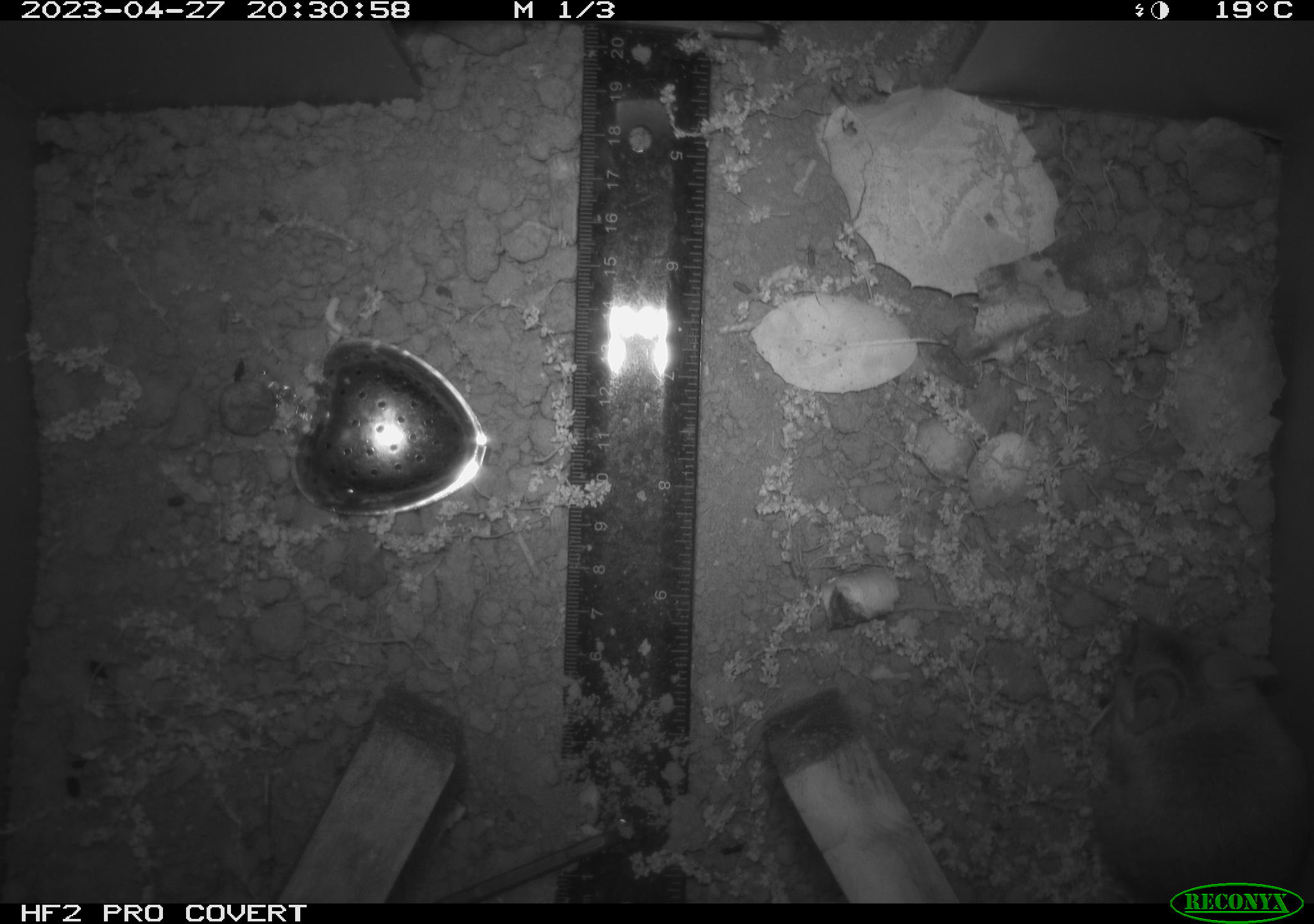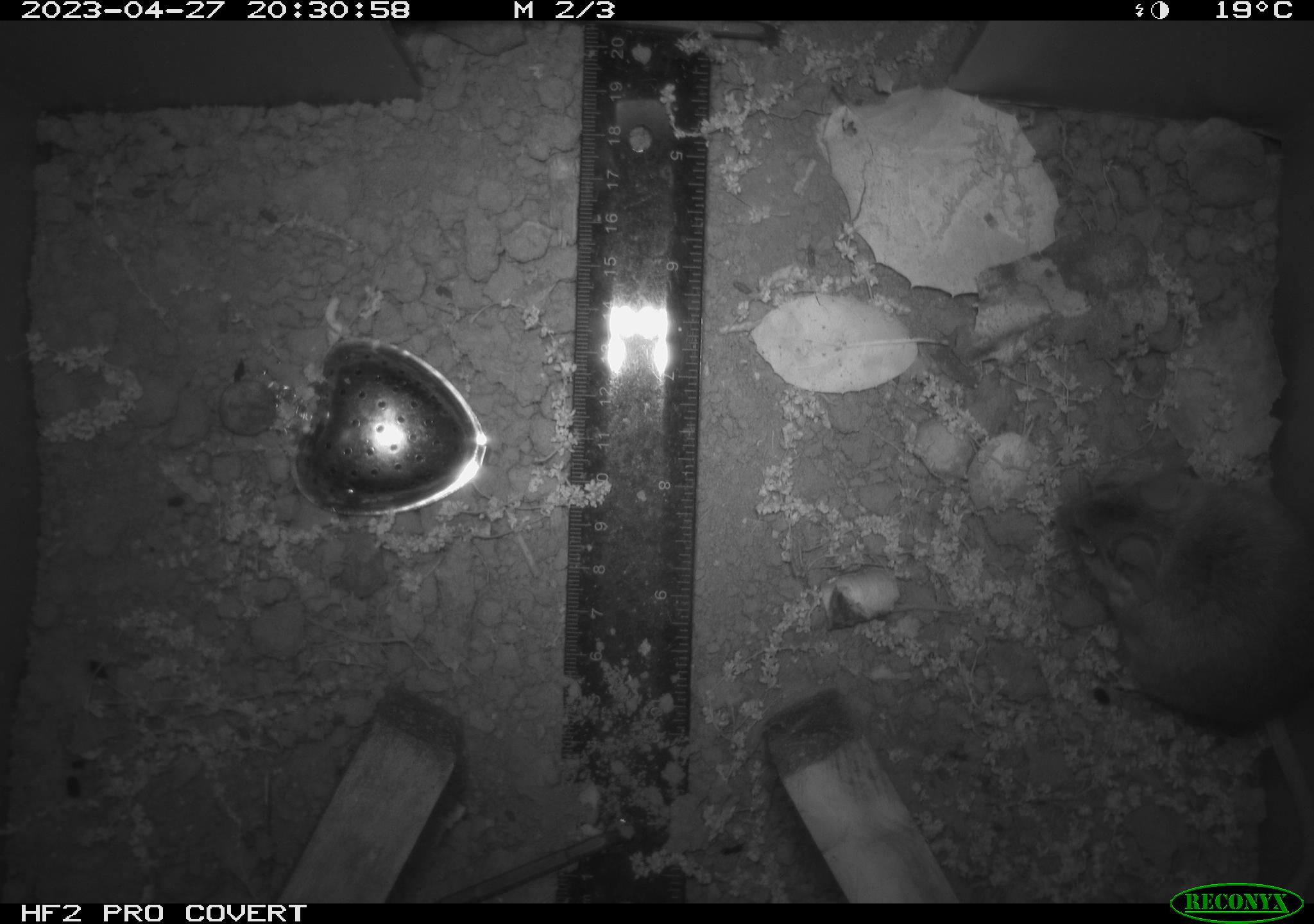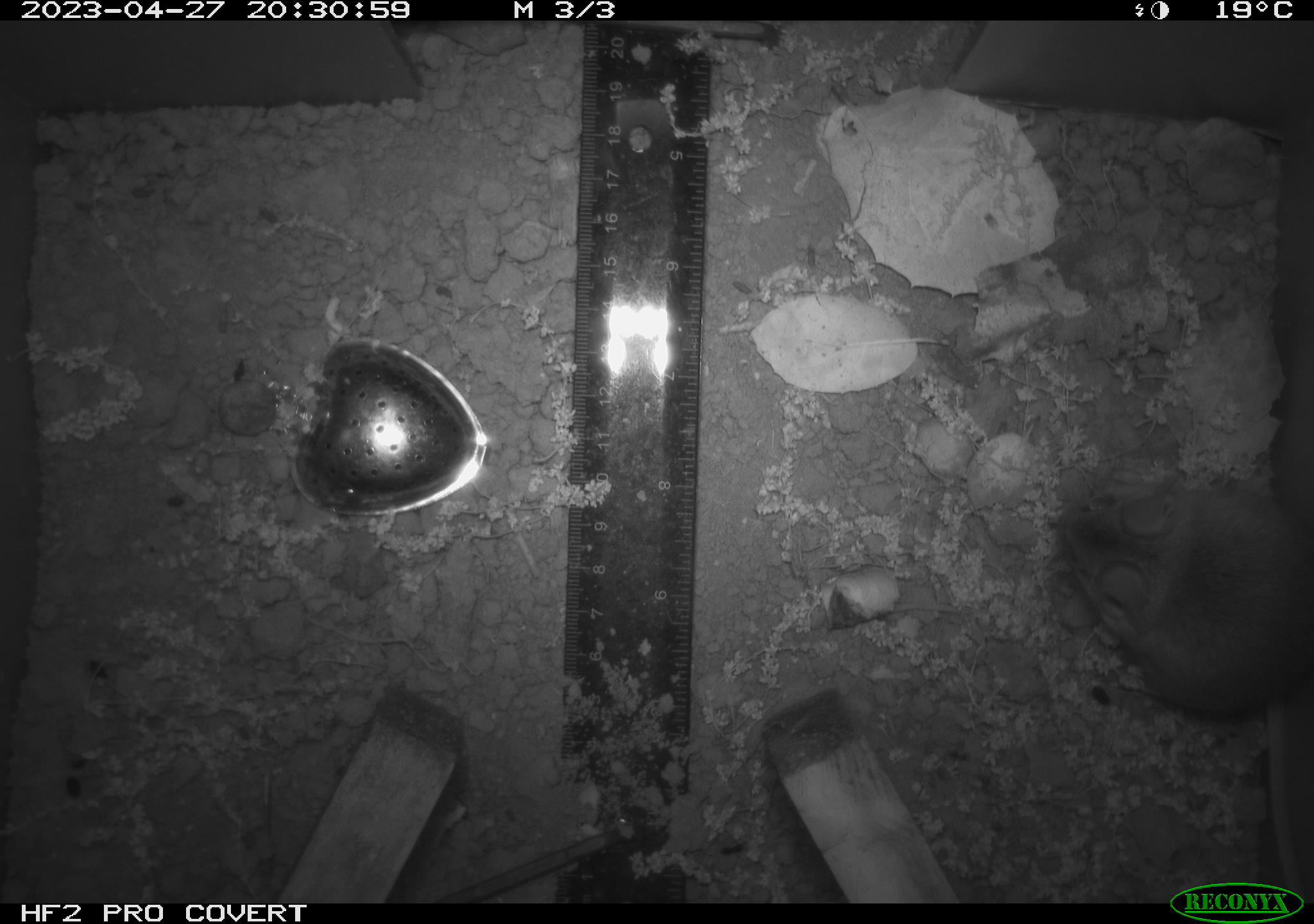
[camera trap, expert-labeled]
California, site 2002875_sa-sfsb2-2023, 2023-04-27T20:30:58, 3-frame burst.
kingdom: Animalia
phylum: Chordata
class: Mammalia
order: Rodentia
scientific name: Rodentia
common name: mouse species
Mouse species (Rodentia).